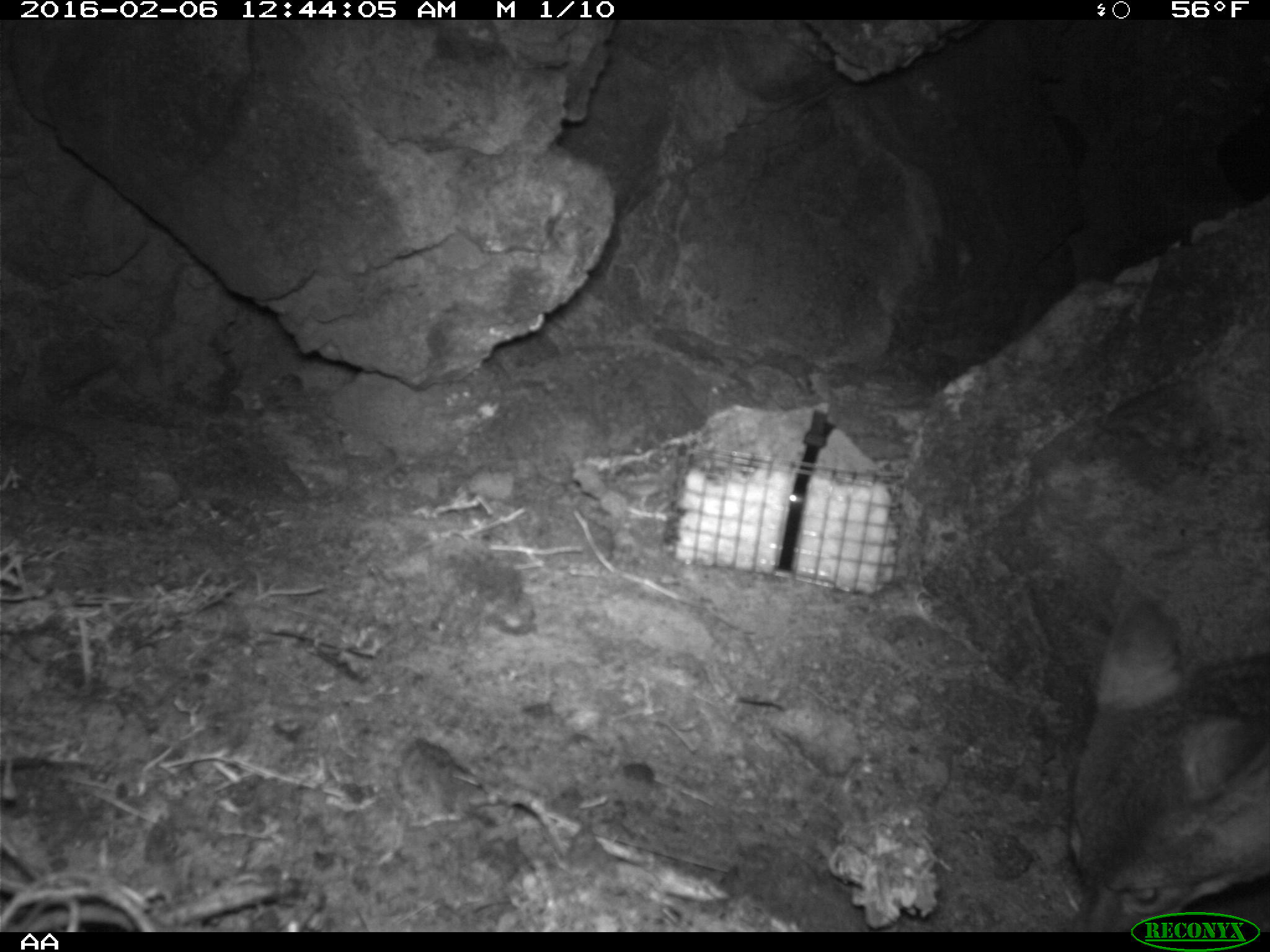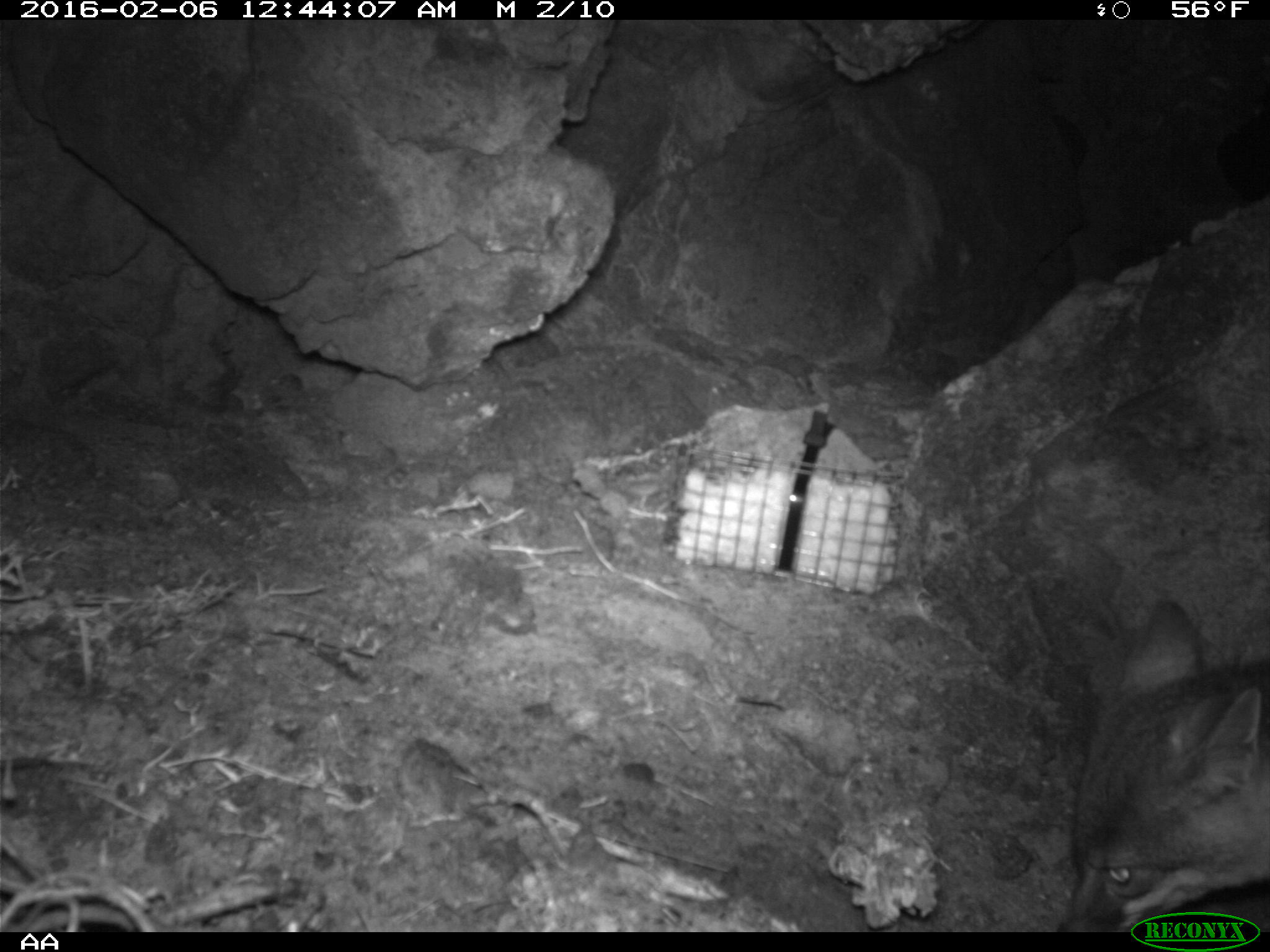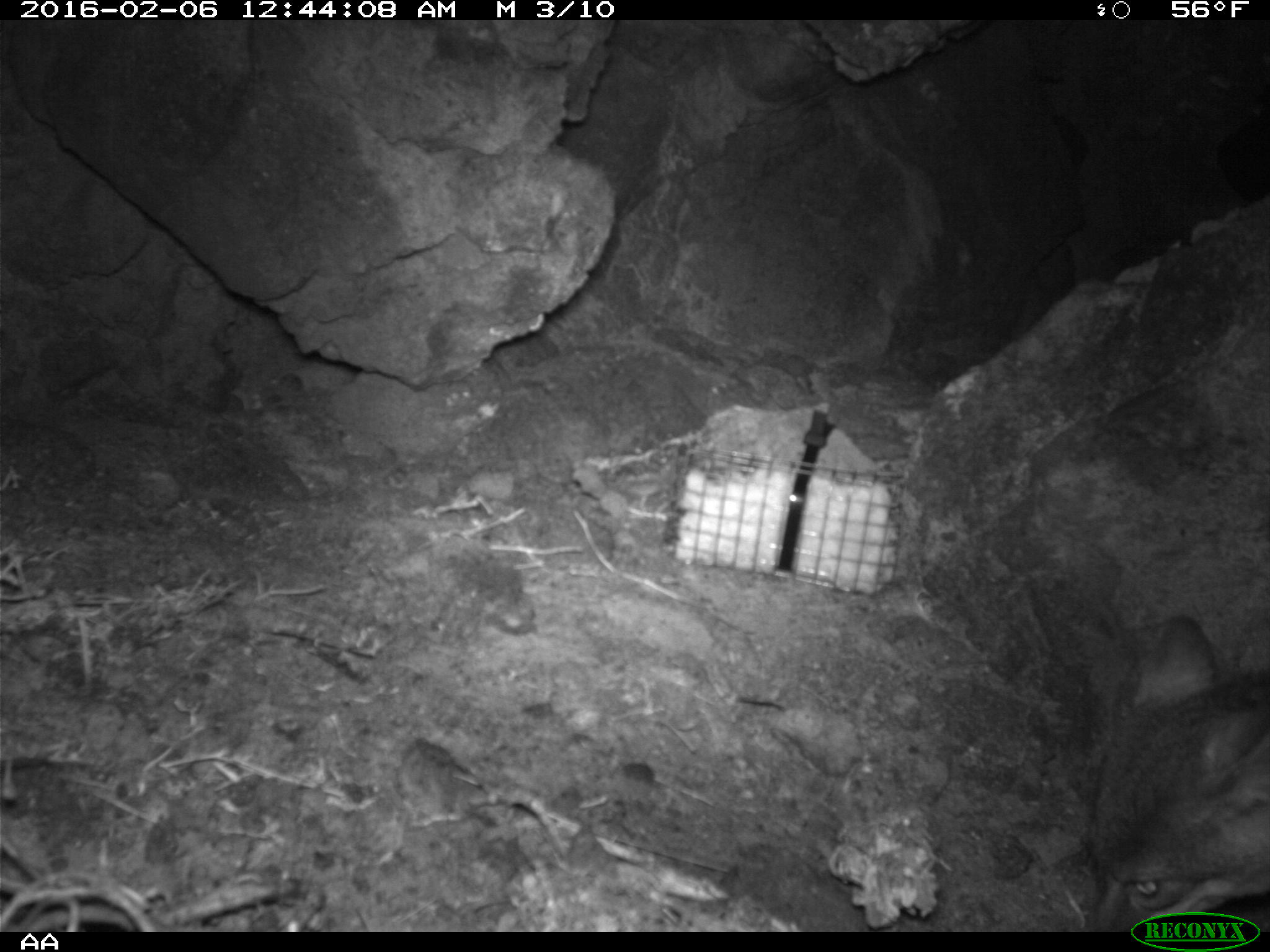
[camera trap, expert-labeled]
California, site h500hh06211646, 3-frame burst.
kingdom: Animalia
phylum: Chordata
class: Mammalia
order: Carnivora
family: Canidae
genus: Urocyon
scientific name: Urocyon littoralis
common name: island fox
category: fox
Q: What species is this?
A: Fox (island fox) (Urocyon littoralis).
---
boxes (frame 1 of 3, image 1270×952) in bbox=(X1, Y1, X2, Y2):
fox: bbox=(1066, 597, 1269, 932)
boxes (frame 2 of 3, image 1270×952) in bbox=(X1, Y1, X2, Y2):
fox: bbox=(1060, 598, 1269, 932)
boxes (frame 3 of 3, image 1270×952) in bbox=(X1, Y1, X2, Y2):
fox: bbox=(1094, 614, 1269, 932)